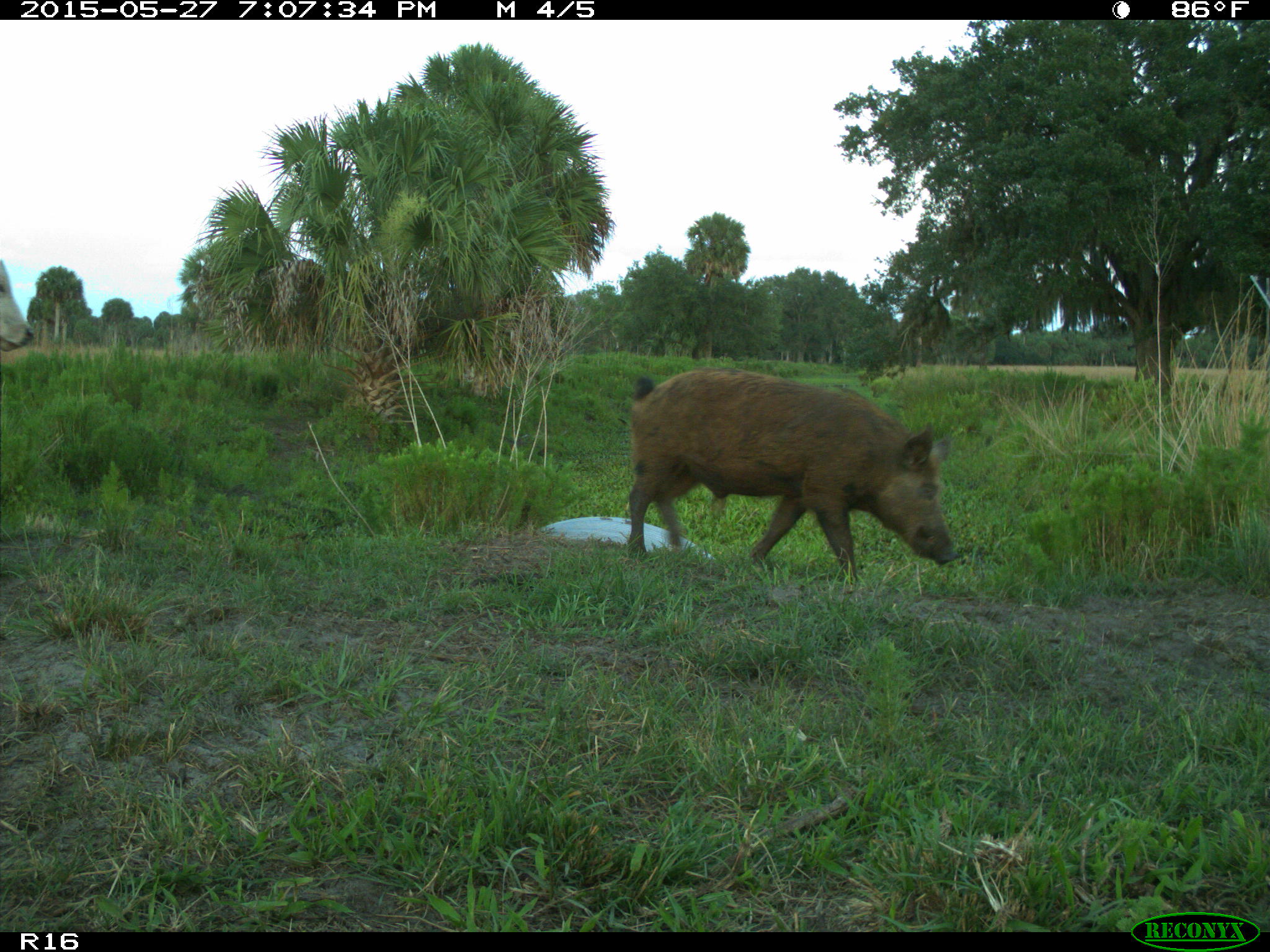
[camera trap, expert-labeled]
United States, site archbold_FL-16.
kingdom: Animalia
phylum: Chordata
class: Mammalia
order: Artiodactyla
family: Suidae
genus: Sus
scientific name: Sus scrofa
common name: wild boar